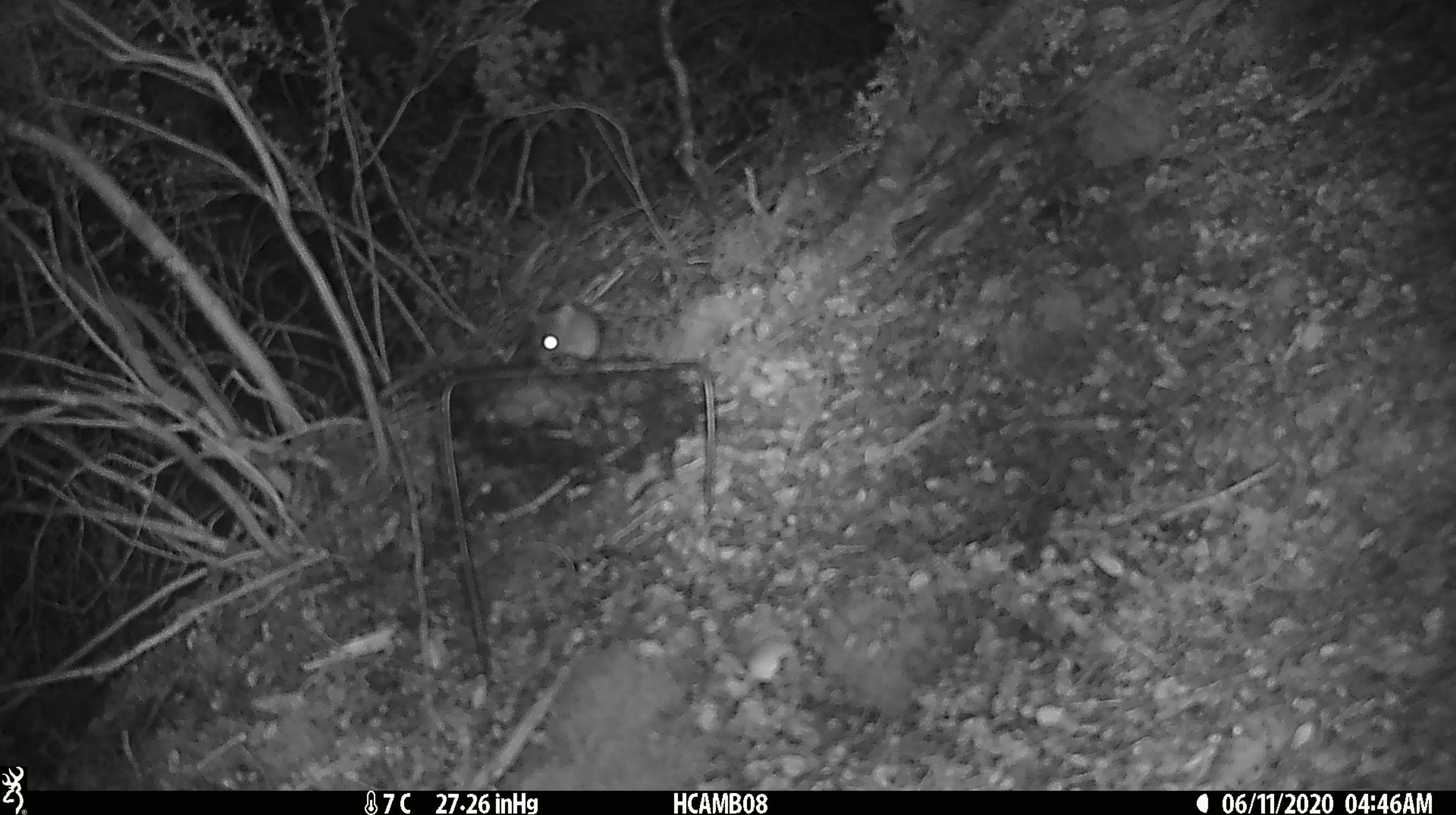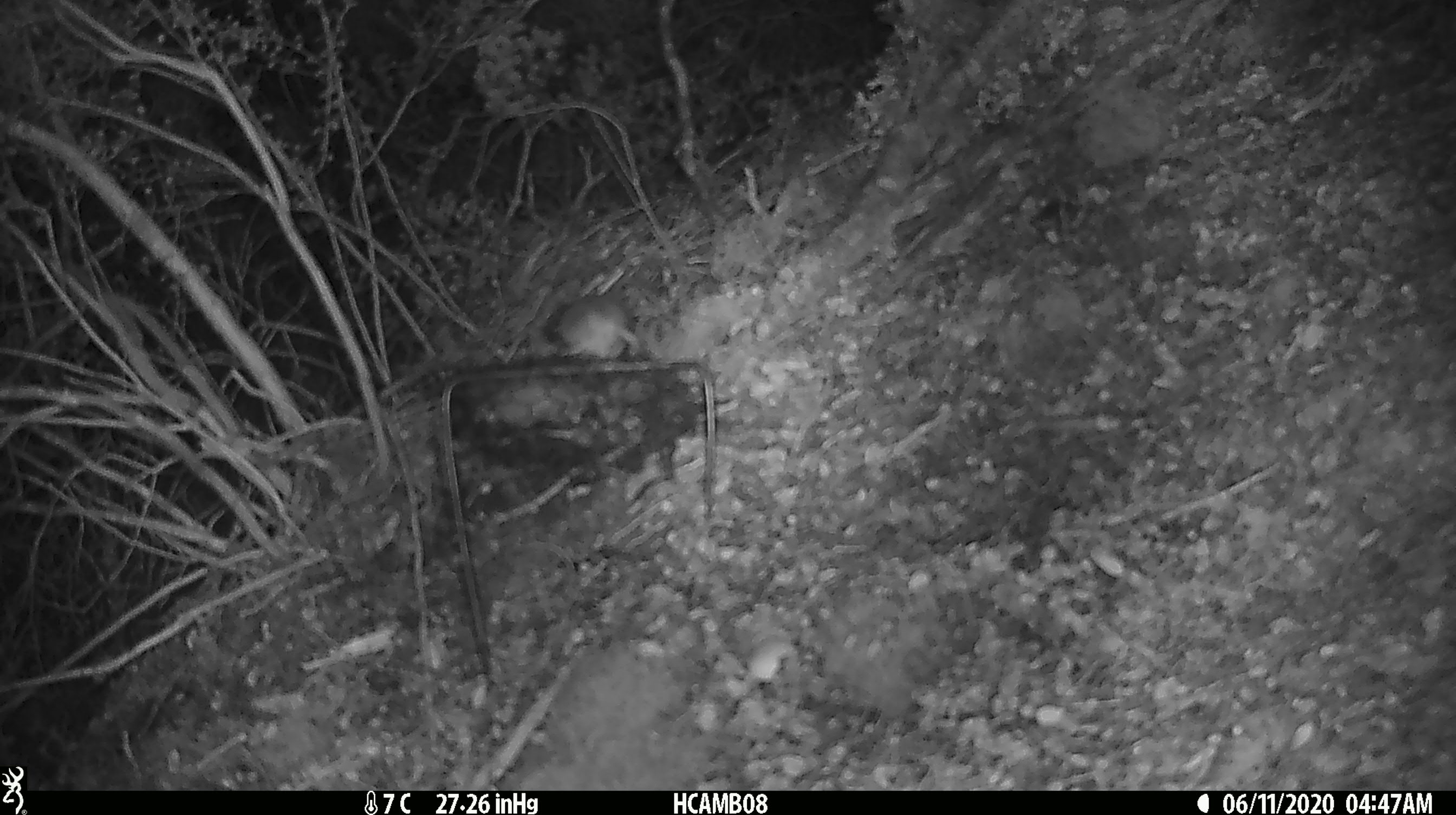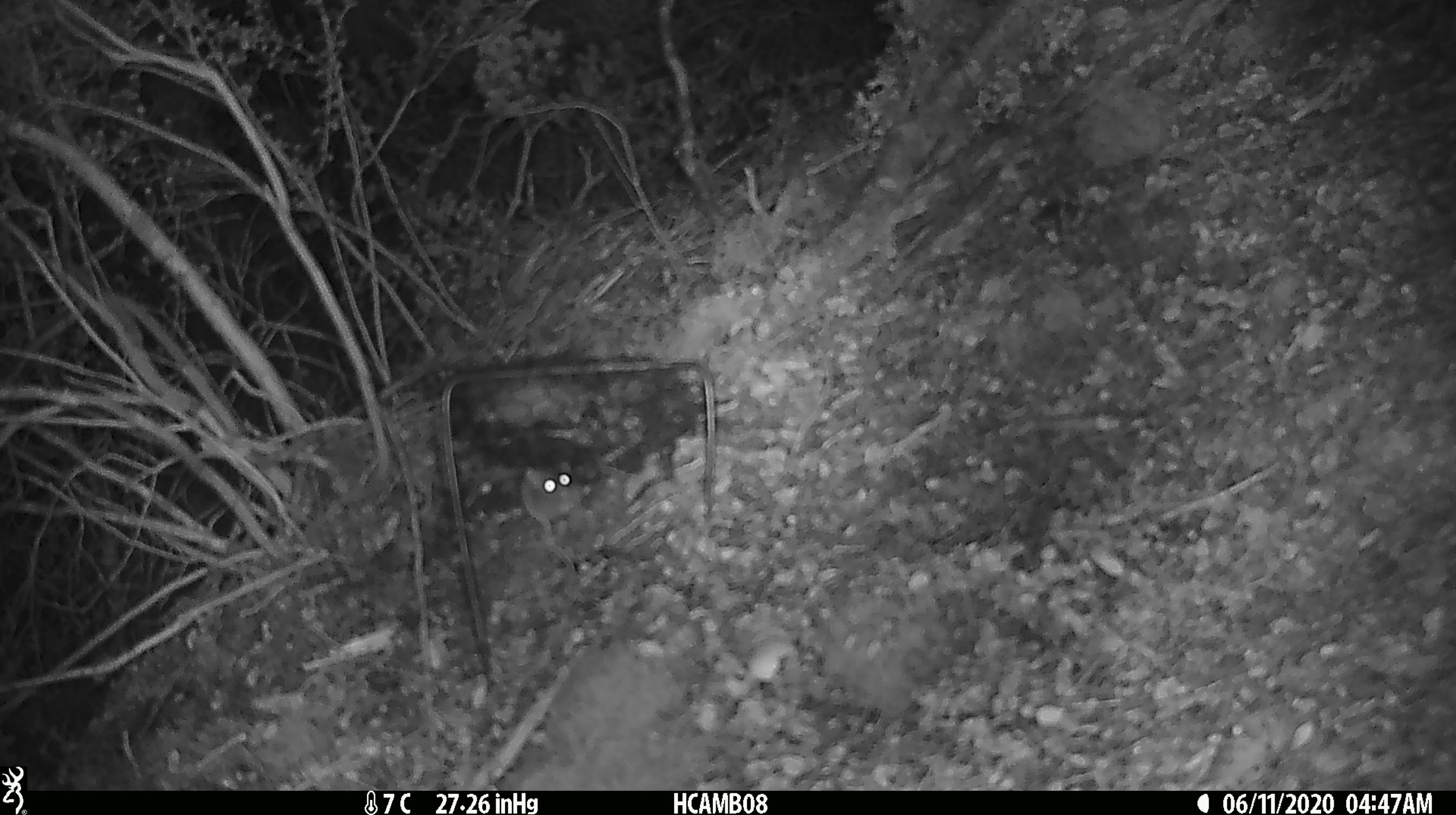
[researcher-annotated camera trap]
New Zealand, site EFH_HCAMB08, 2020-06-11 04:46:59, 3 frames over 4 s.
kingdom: Animalia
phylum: Chordata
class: Mammalia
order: Rodentia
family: Muridae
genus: Mus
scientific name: Mus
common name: mouse